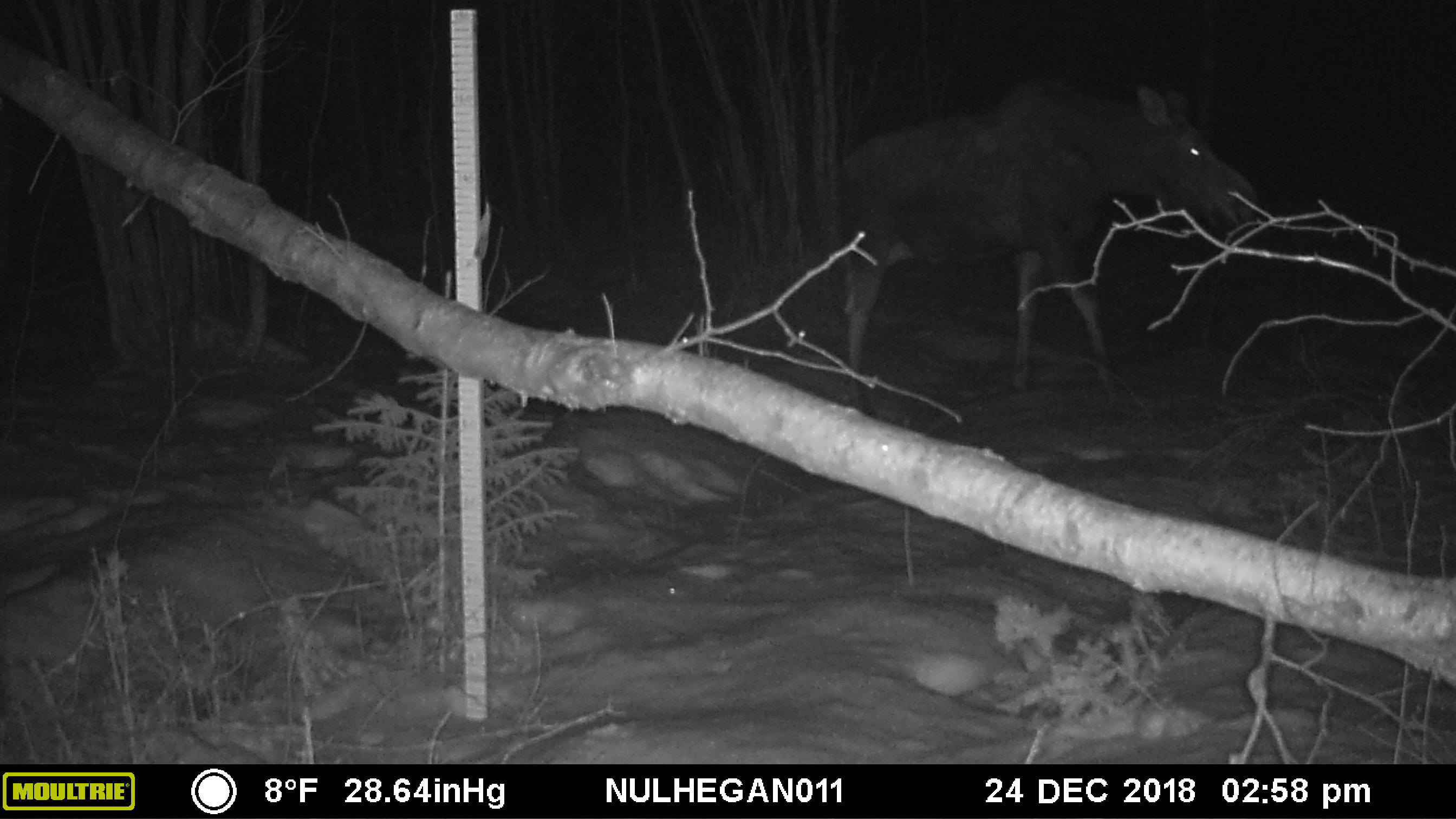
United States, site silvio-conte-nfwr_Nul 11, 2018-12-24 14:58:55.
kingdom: Animalia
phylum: Chordata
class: Mammalia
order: Artiodactyla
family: Cervidae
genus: Alces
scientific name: Alces alces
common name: moose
Moose (Alces alces).